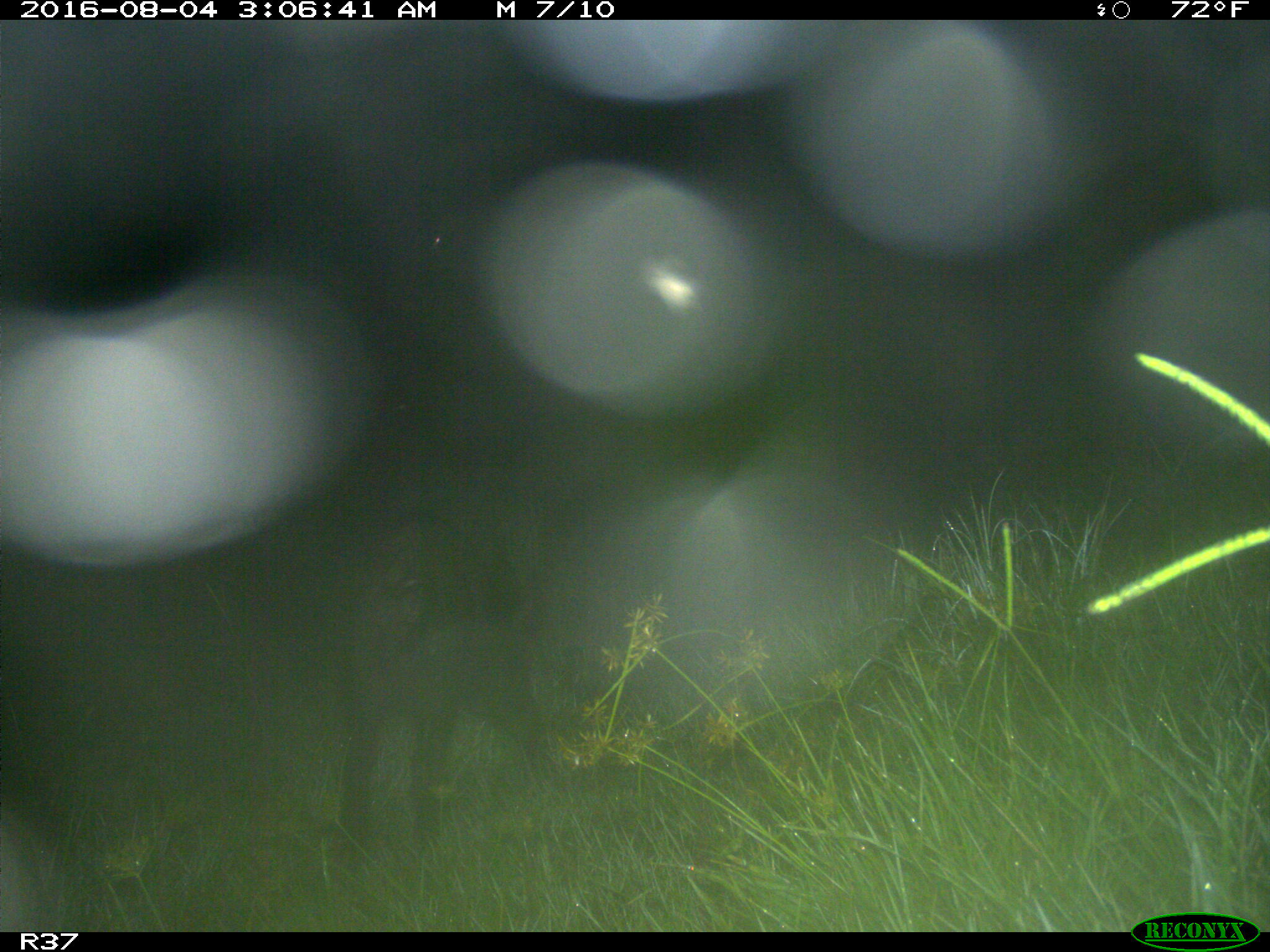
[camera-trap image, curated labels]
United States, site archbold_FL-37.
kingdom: Animalia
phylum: Chordata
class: Mammalia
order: Artiodactyla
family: Suidae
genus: Sus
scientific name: Sus scrofa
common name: wild boar